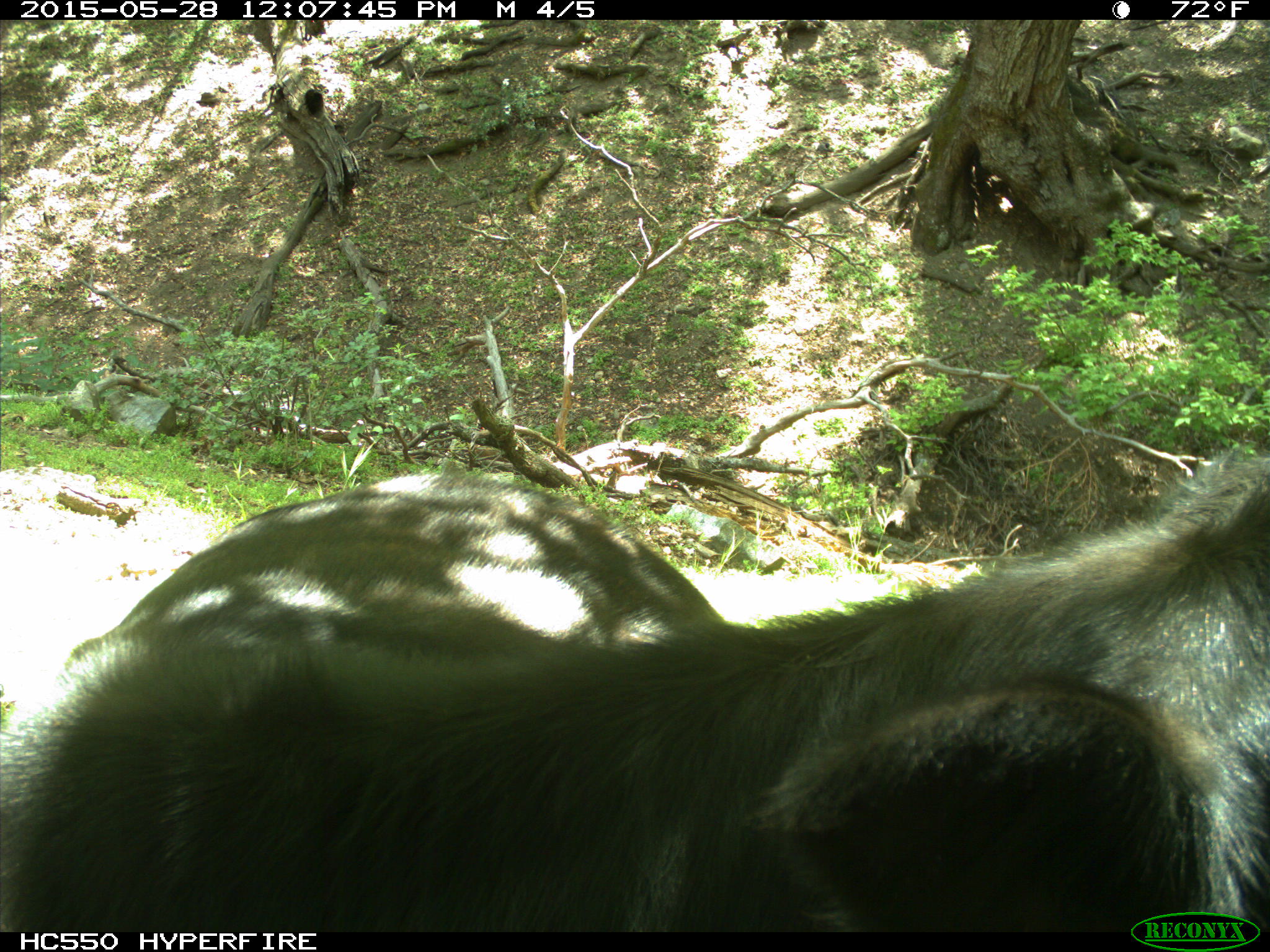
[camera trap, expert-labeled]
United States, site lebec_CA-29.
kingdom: Animalia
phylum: Chordata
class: Mammalia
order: Artiodactyla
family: Bovidae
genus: Bos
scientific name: Bos taurus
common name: domestic cow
Bos taurus (domestic cow).